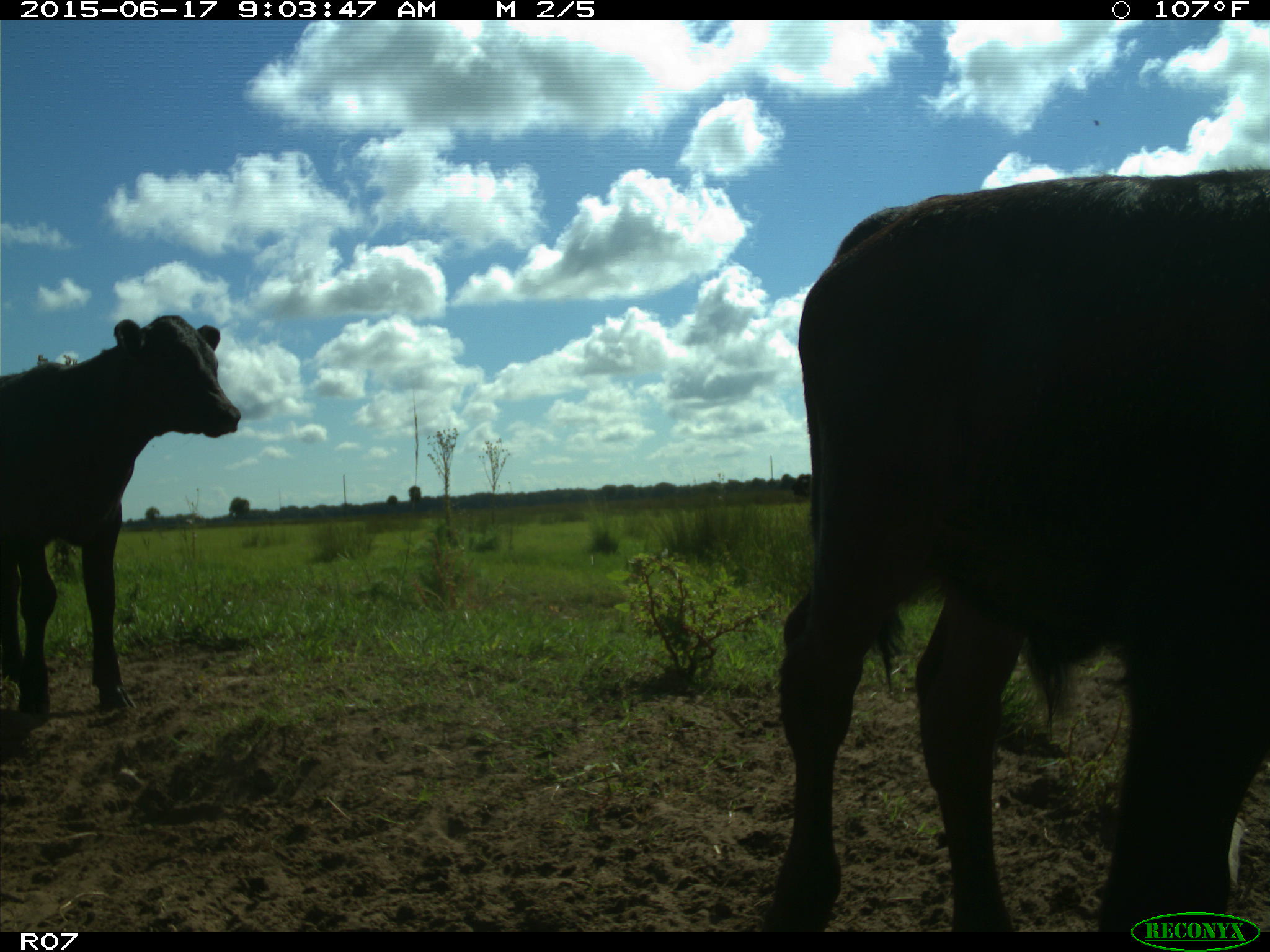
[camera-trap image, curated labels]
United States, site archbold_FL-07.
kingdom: Animalia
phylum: Chordata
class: Mammalia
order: Artiodactyla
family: Bovidae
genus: Bos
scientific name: Bos taurus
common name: domestic cow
Bos taurus (domestic cow).